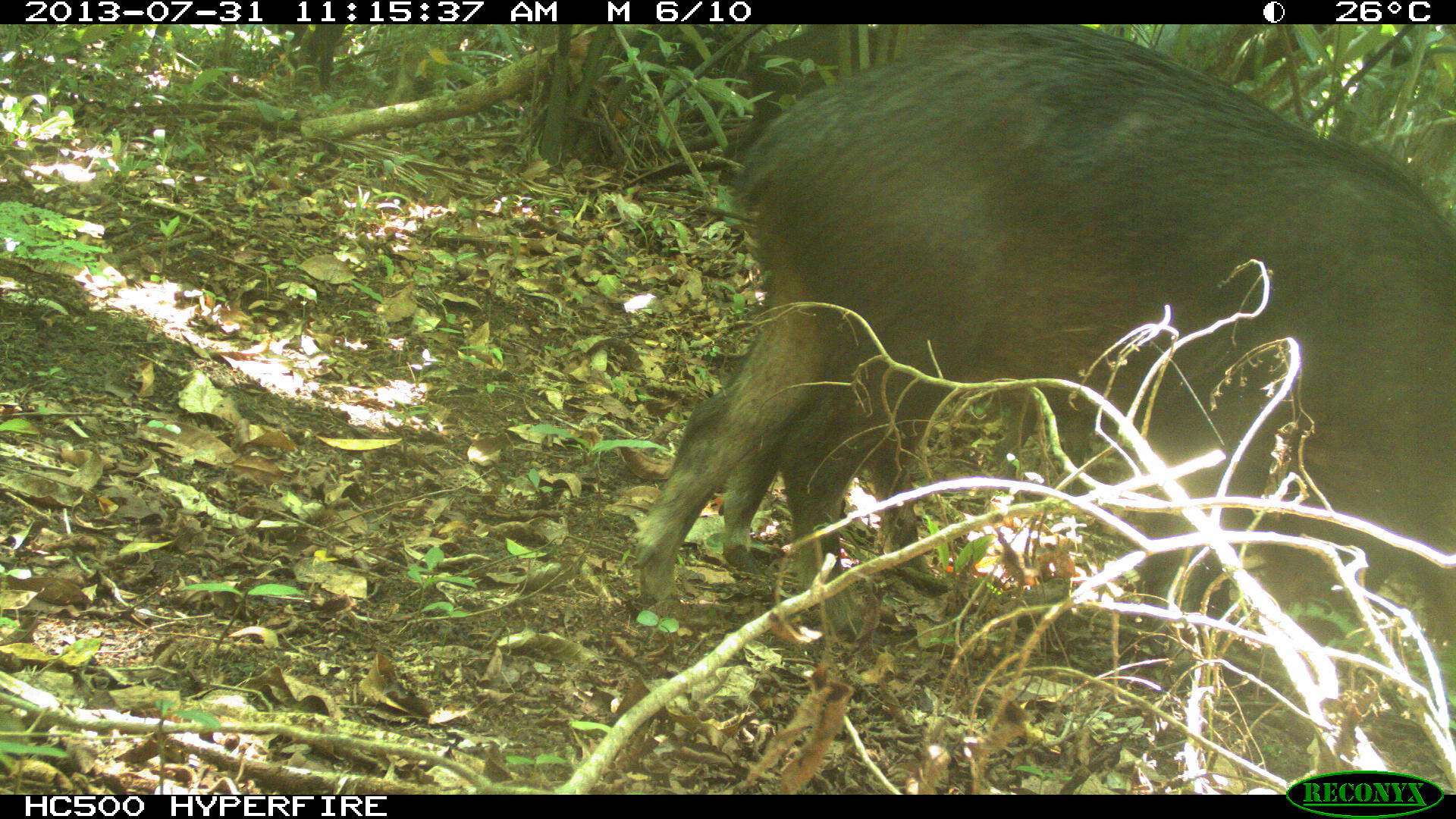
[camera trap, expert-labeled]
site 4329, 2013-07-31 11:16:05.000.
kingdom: Animalia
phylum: Chordata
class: Mammalia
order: Artiodactyla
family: Tayassuidae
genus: Tayassu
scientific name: Tayassu pecari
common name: white-lipped peccary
Tayassu pecari (white-lipped peccary), count 10.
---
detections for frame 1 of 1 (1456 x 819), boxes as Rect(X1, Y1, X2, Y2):
tayassu pecari: Rect(628, 24, 1456, 631); Rect(777, 357, 955, 623); Rect(715, 23, 896, 181); Rect(264, 23, 348, 90)